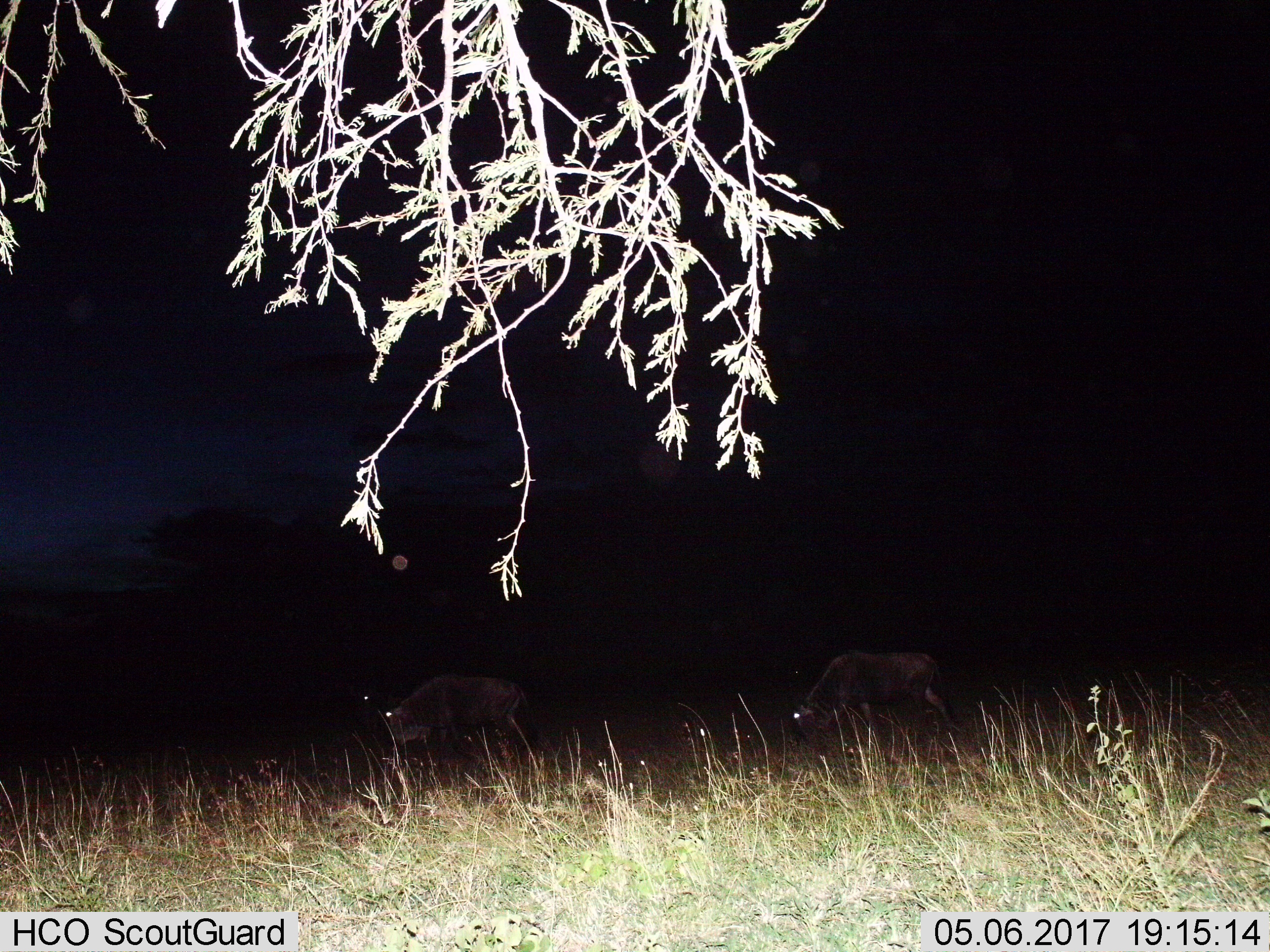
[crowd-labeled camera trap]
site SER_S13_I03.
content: unidentified animal